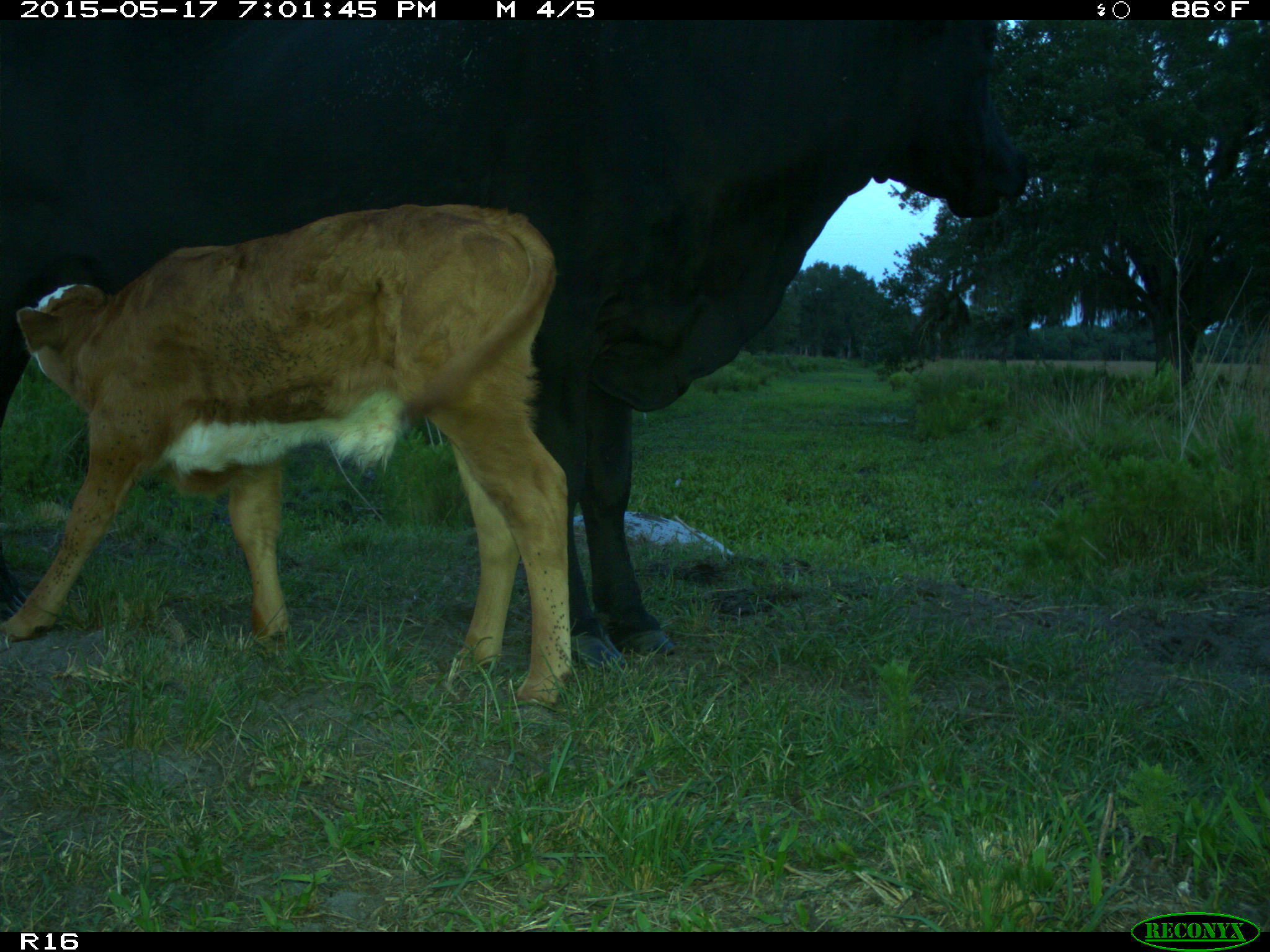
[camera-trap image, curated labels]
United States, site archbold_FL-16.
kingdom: Animalia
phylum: Chordata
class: Mammalia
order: Artiodactyla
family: Bovidae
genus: Bos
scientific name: Bos taurus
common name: domestic cow